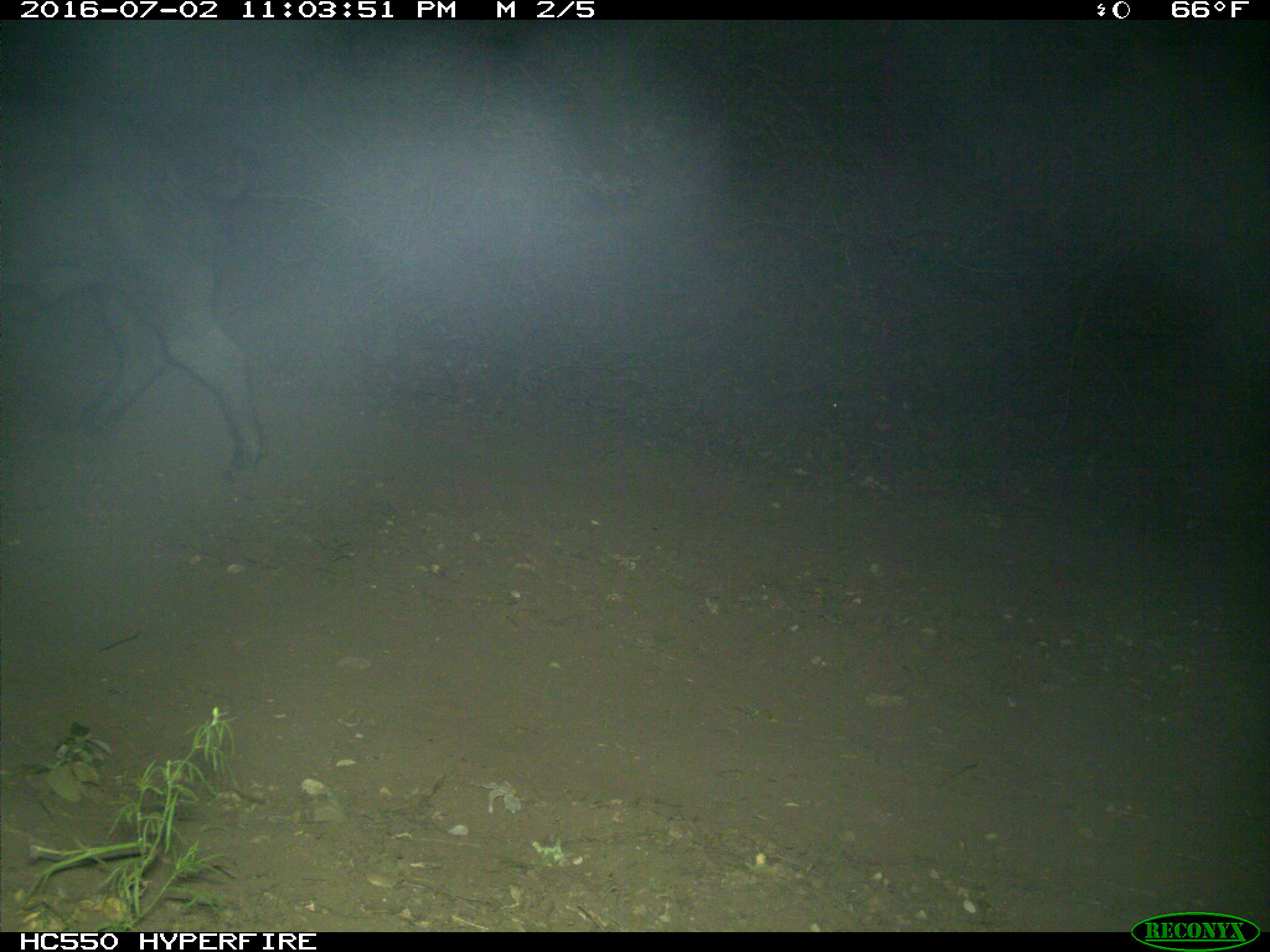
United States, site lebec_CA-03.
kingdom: Animalia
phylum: Chordata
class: Mammalia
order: Artiodactyla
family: Suidae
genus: Sus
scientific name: Sus scrofa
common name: wild boar